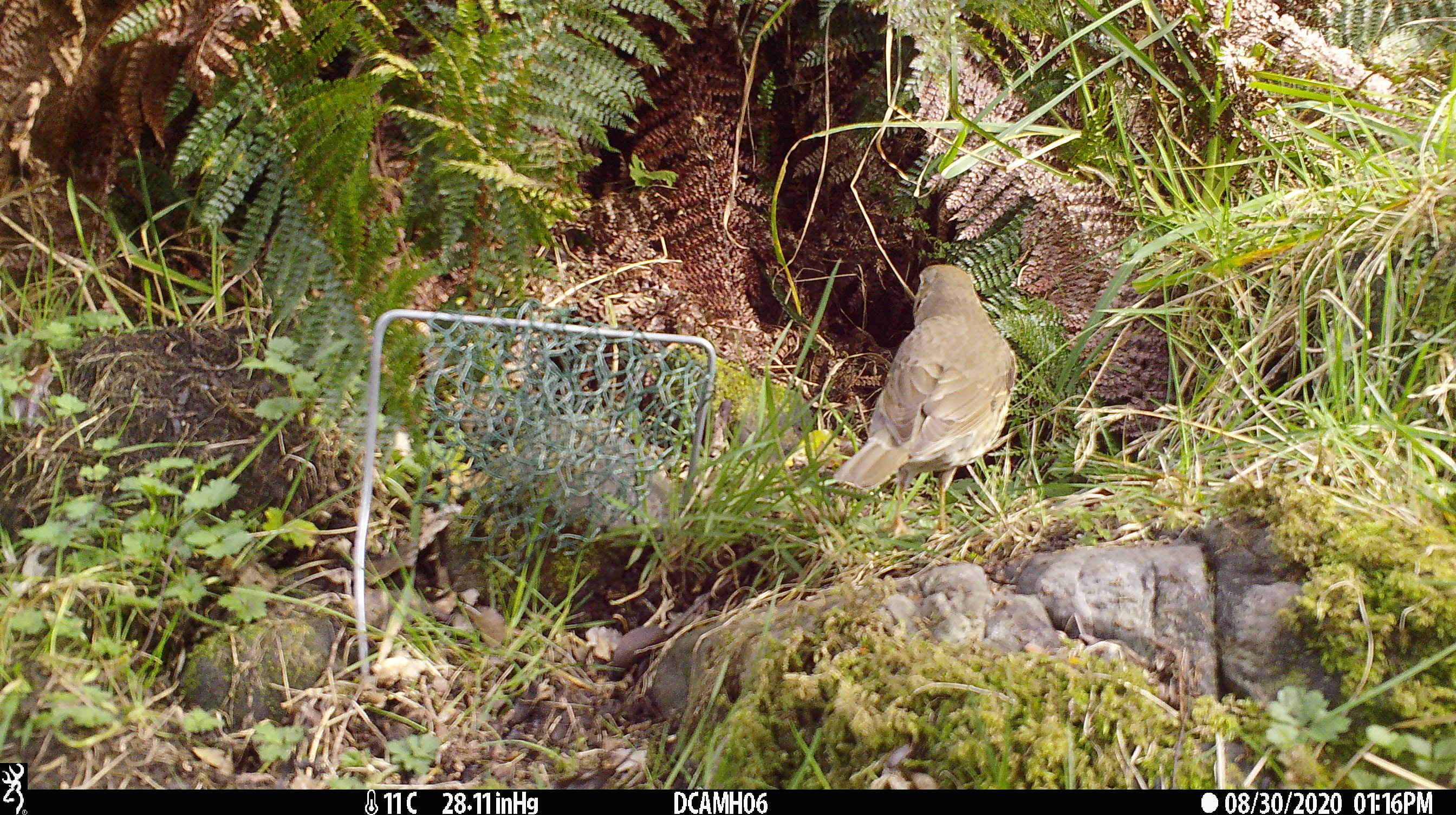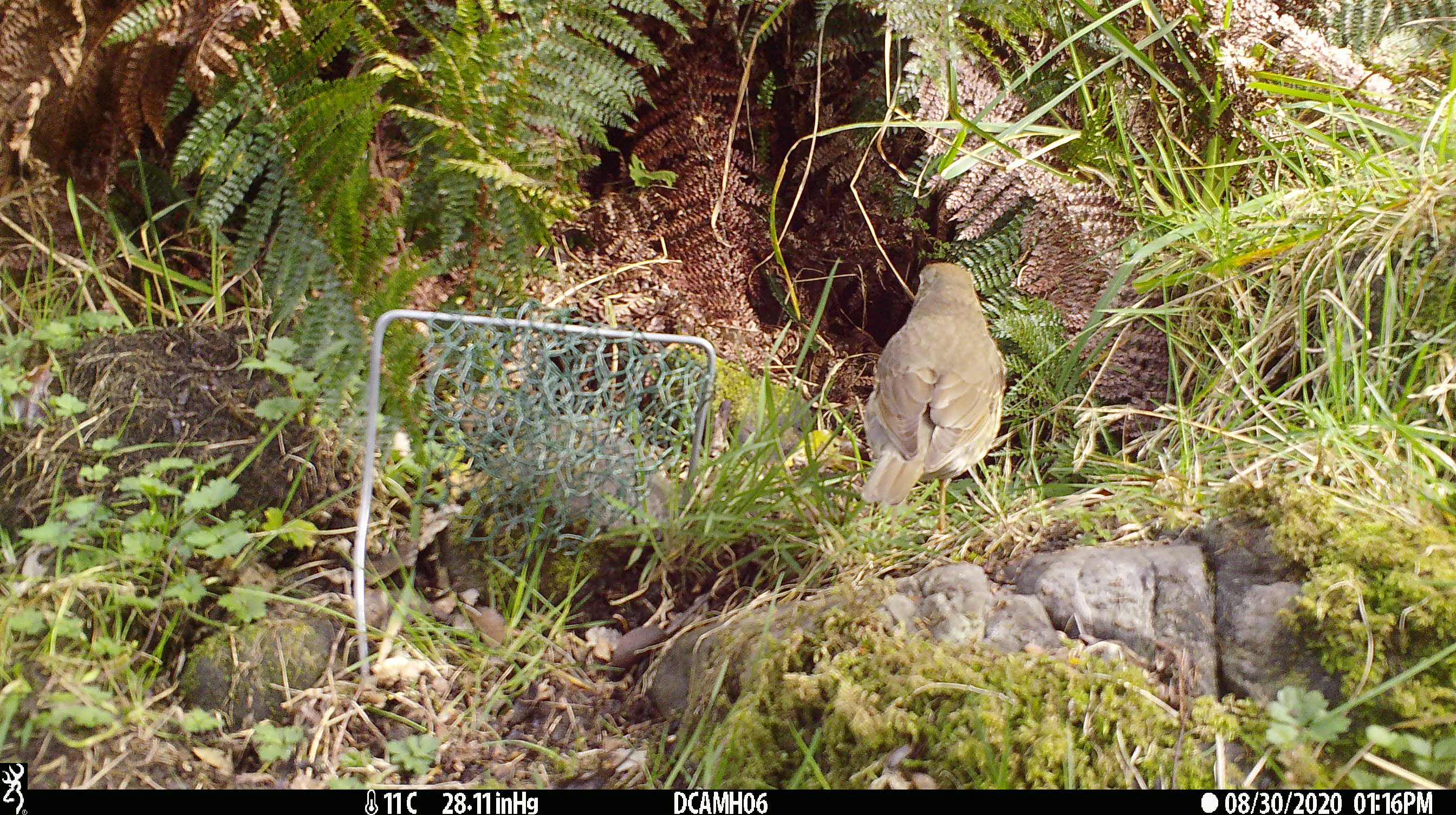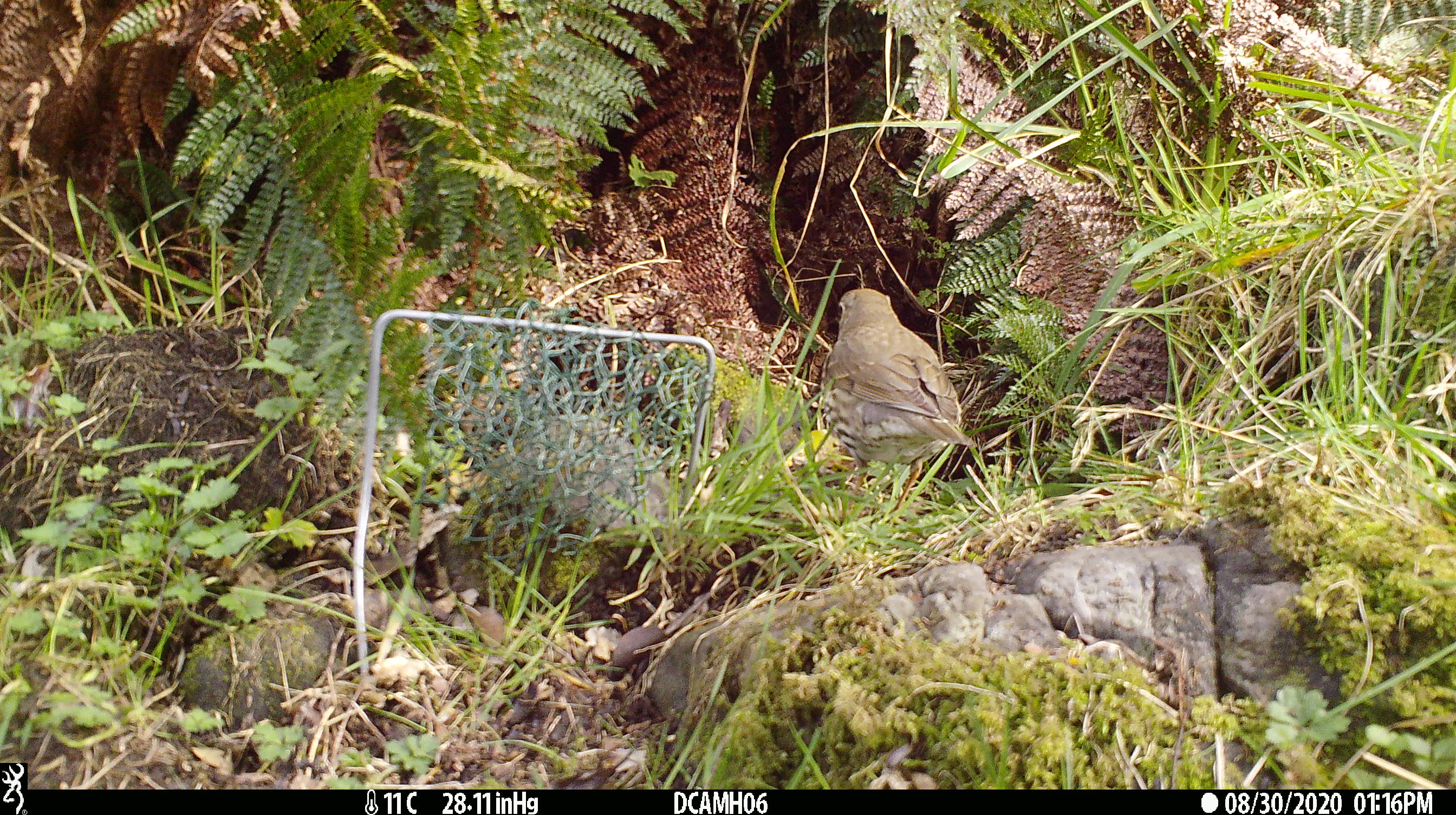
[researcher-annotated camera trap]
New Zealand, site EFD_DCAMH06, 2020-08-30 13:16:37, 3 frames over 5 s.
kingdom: Animalia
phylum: Chordata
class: Aves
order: Passeriformes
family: Turdidae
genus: Turdus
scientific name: Turdus philomelos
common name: song thrush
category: thrush